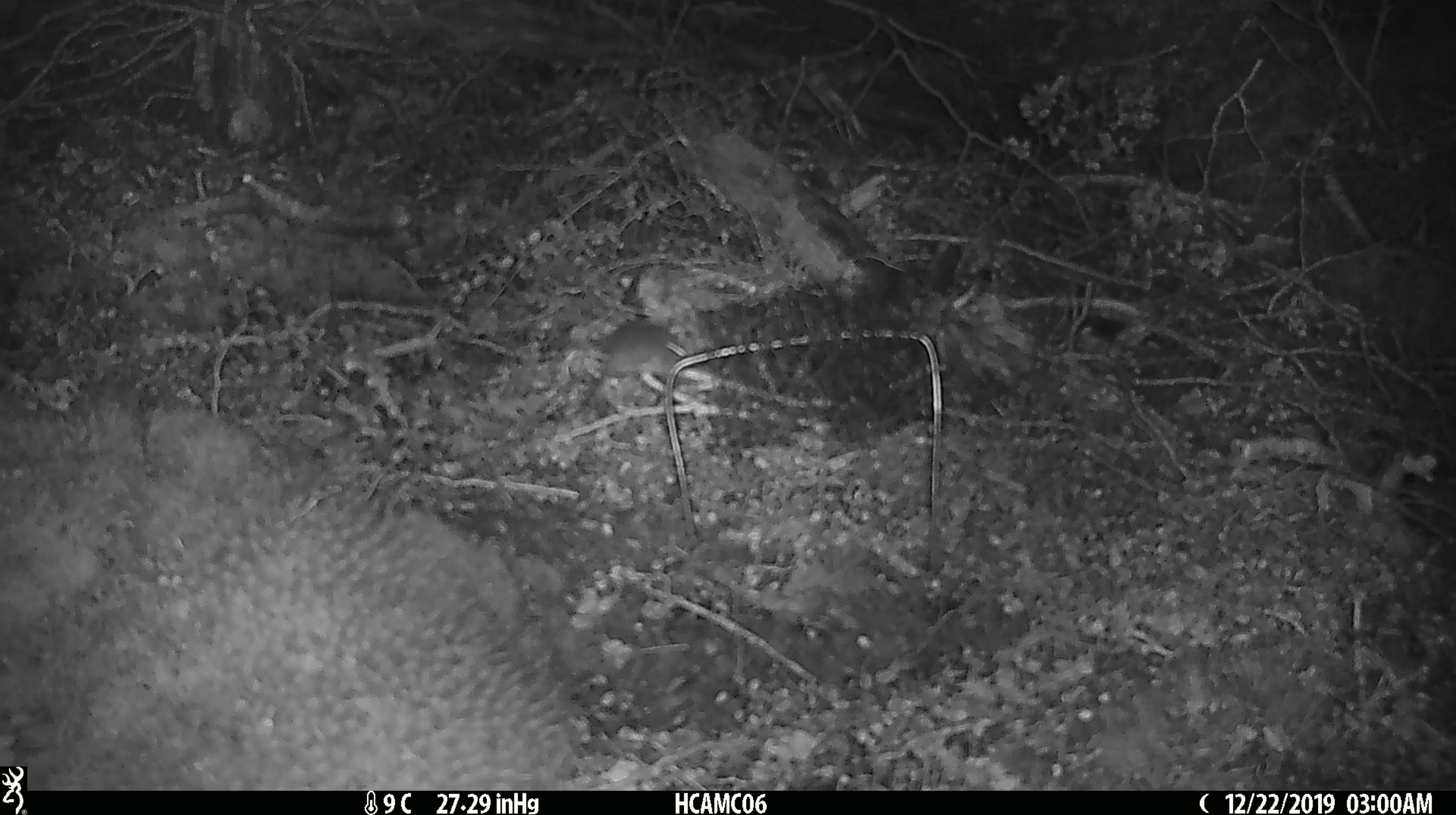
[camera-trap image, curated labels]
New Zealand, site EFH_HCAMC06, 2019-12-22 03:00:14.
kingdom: Animalia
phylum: Chordata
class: Mammalia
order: Rodentia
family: Muridae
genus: Mus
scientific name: Mus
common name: mouse